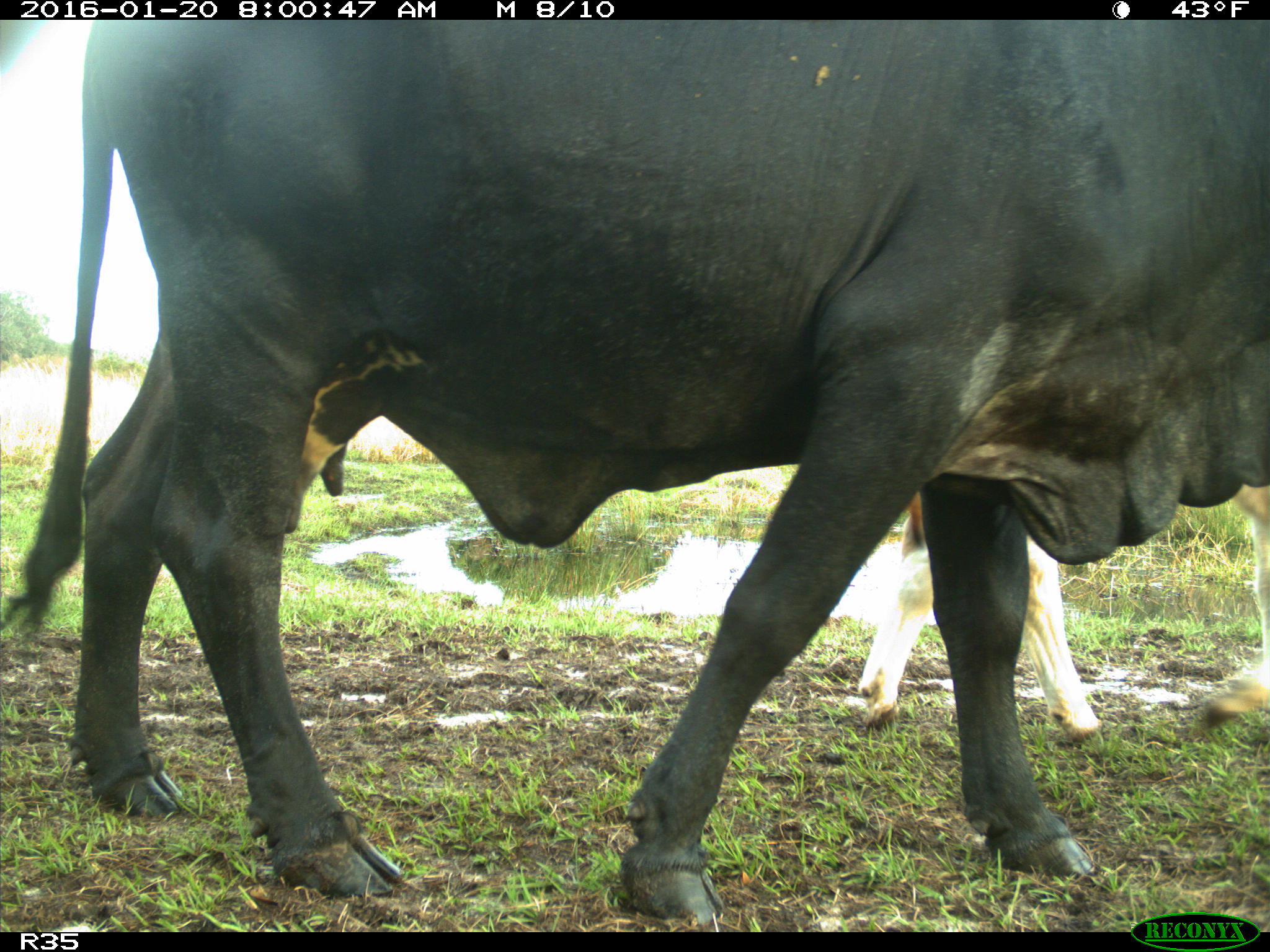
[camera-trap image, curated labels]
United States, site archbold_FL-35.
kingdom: Animalia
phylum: Chordata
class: Mammalia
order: Artiodactyla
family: Bovidae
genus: Bos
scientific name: Bos taurus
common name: domestic cow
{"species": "Bos taurus (domestic cow)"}